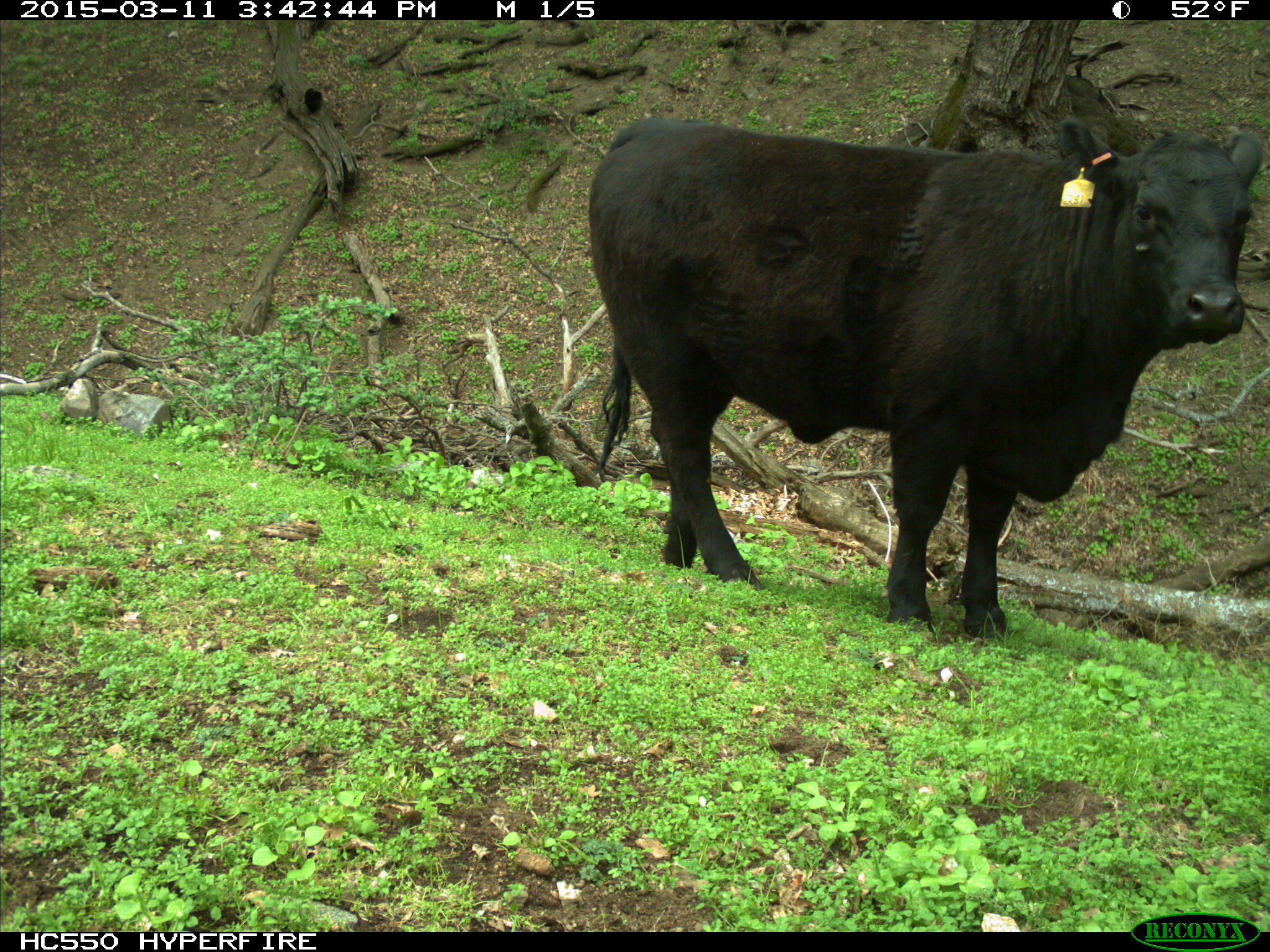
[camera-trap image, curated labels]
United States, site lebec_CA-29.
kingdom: Animalia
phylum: Chordata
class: Mammalia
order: Artiodactyla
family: Bovidae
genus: Bos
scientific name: Bos taurus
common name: domestic cow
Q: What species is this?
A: Bos taurus (domestic cow).